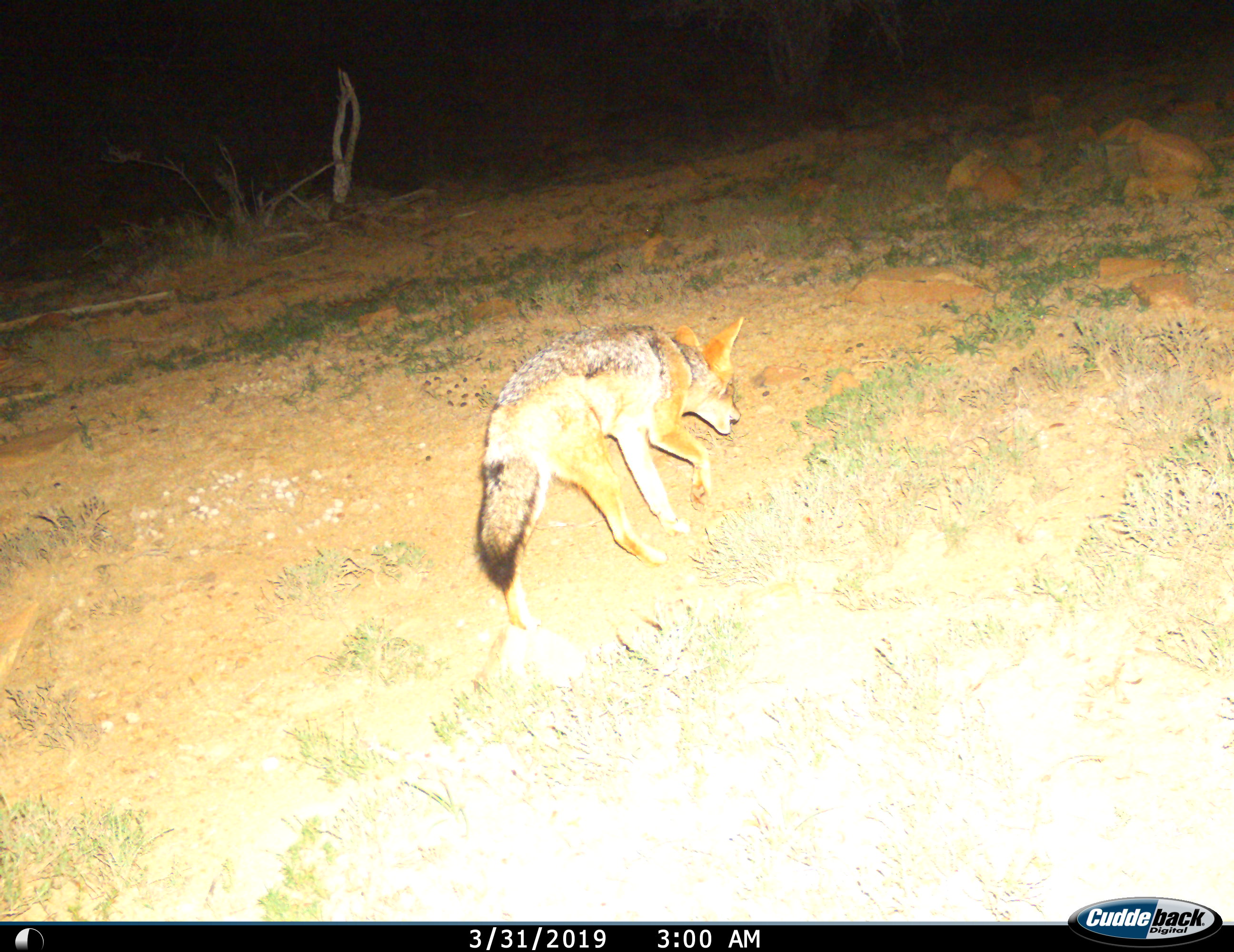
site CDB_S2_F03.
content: unidentified animal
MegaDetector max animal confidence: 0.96